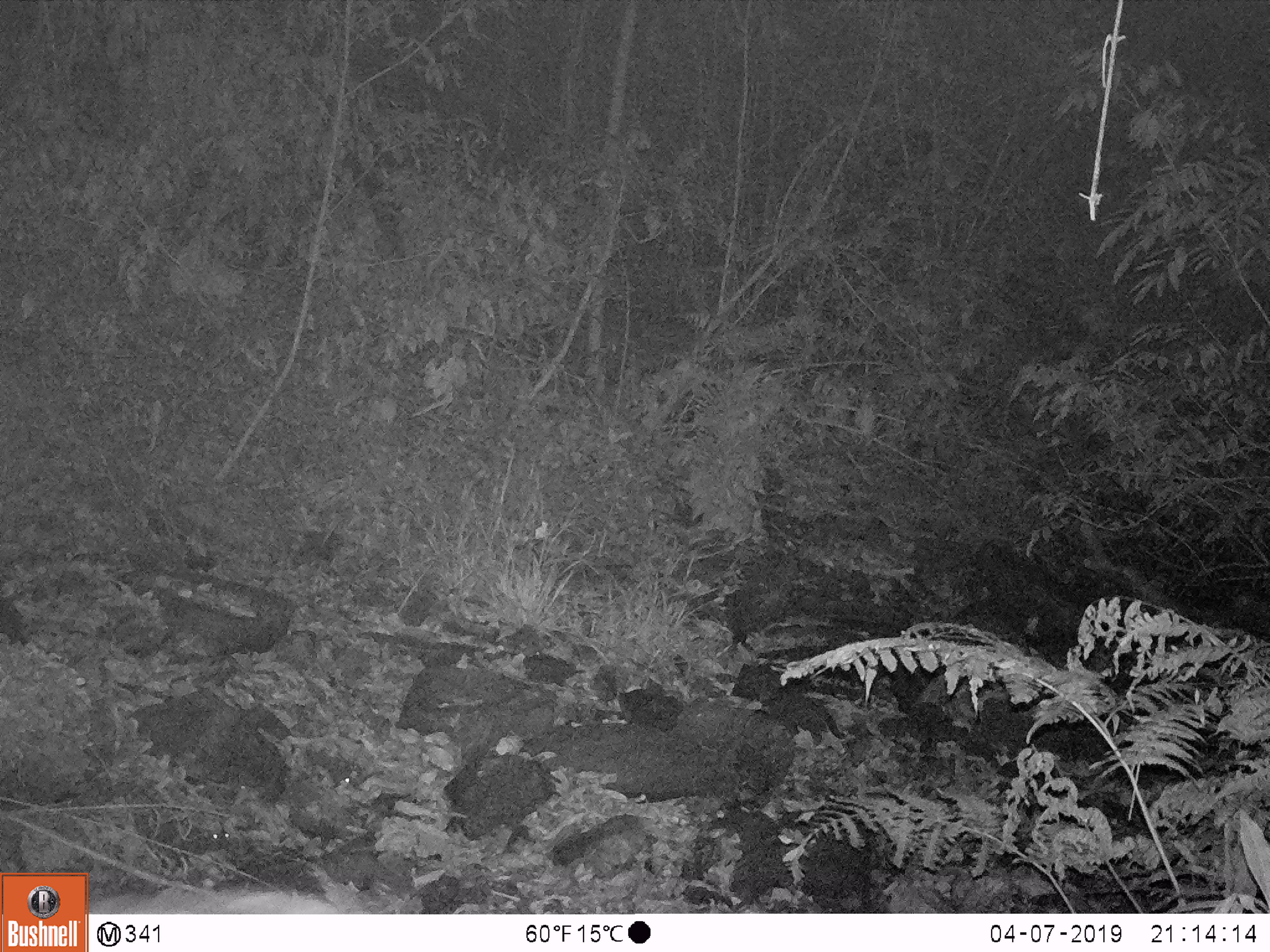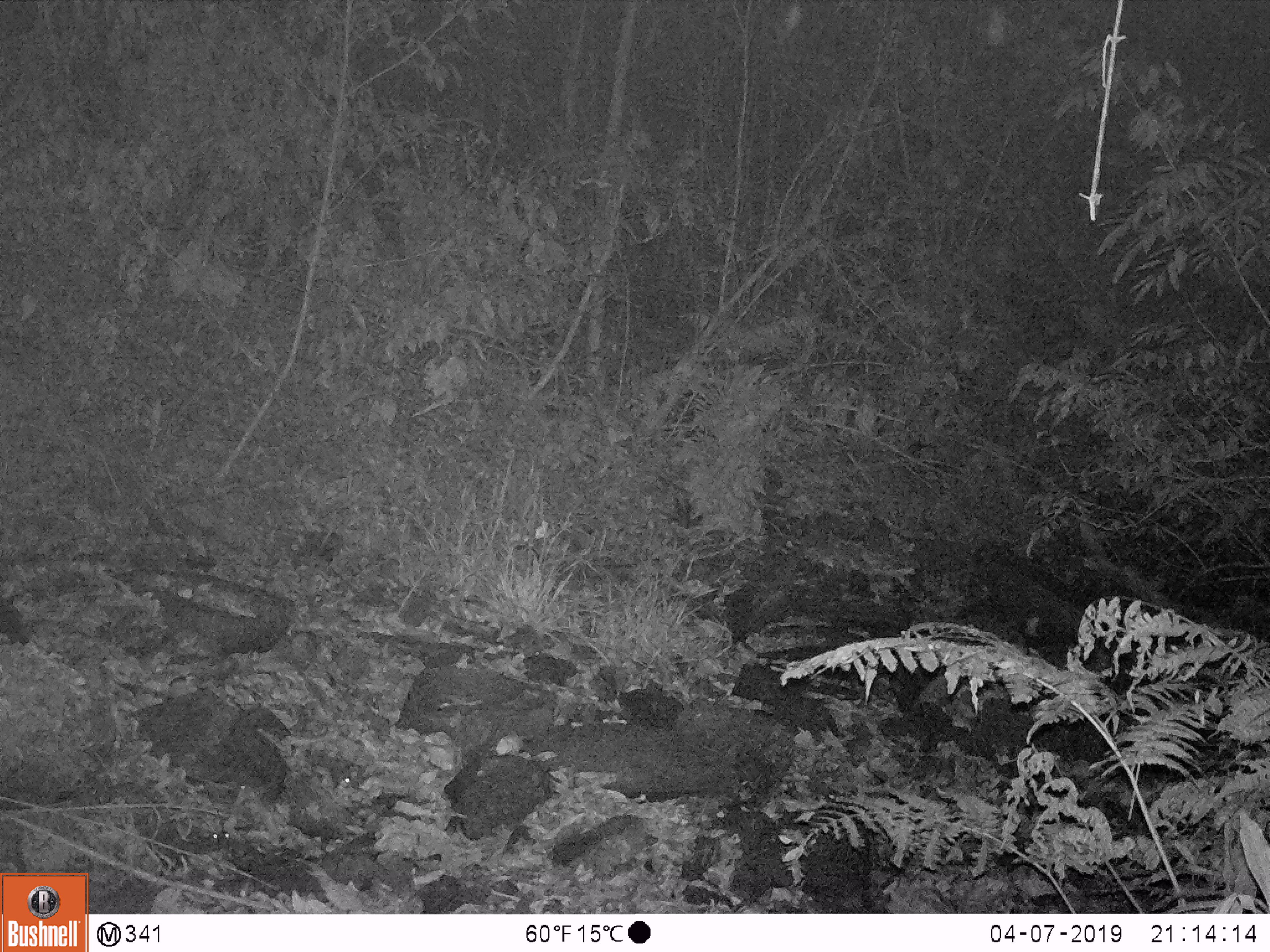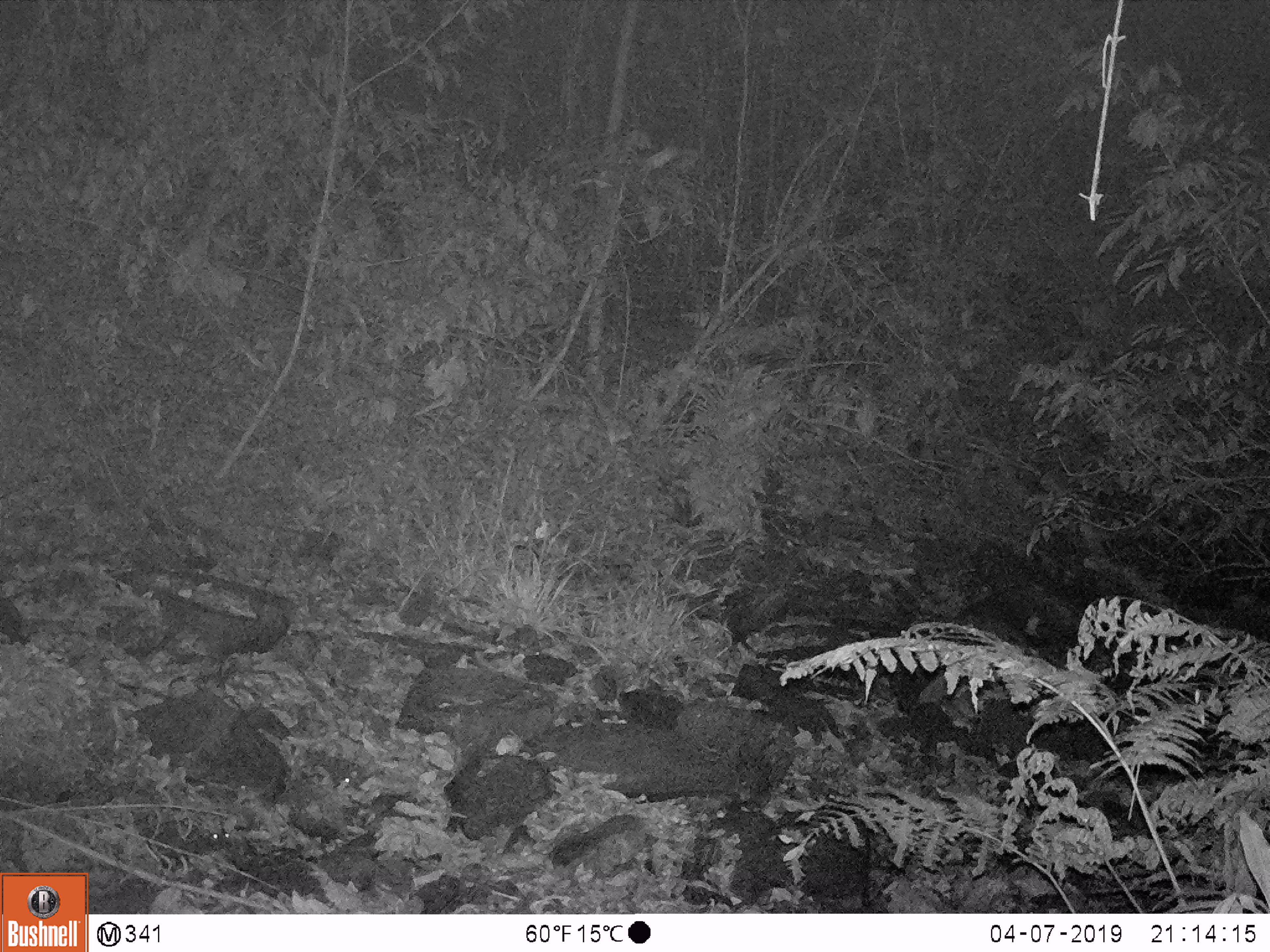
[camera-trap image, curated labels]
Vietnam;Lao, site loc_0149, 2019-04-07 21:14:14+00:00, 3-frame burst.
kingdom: Animalia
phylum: Chordata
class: Mammalia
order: Artiodactyla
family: Bovidae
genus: Capricornis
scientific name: Capricornis sumatraensis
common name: chinese serow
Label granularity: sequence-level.